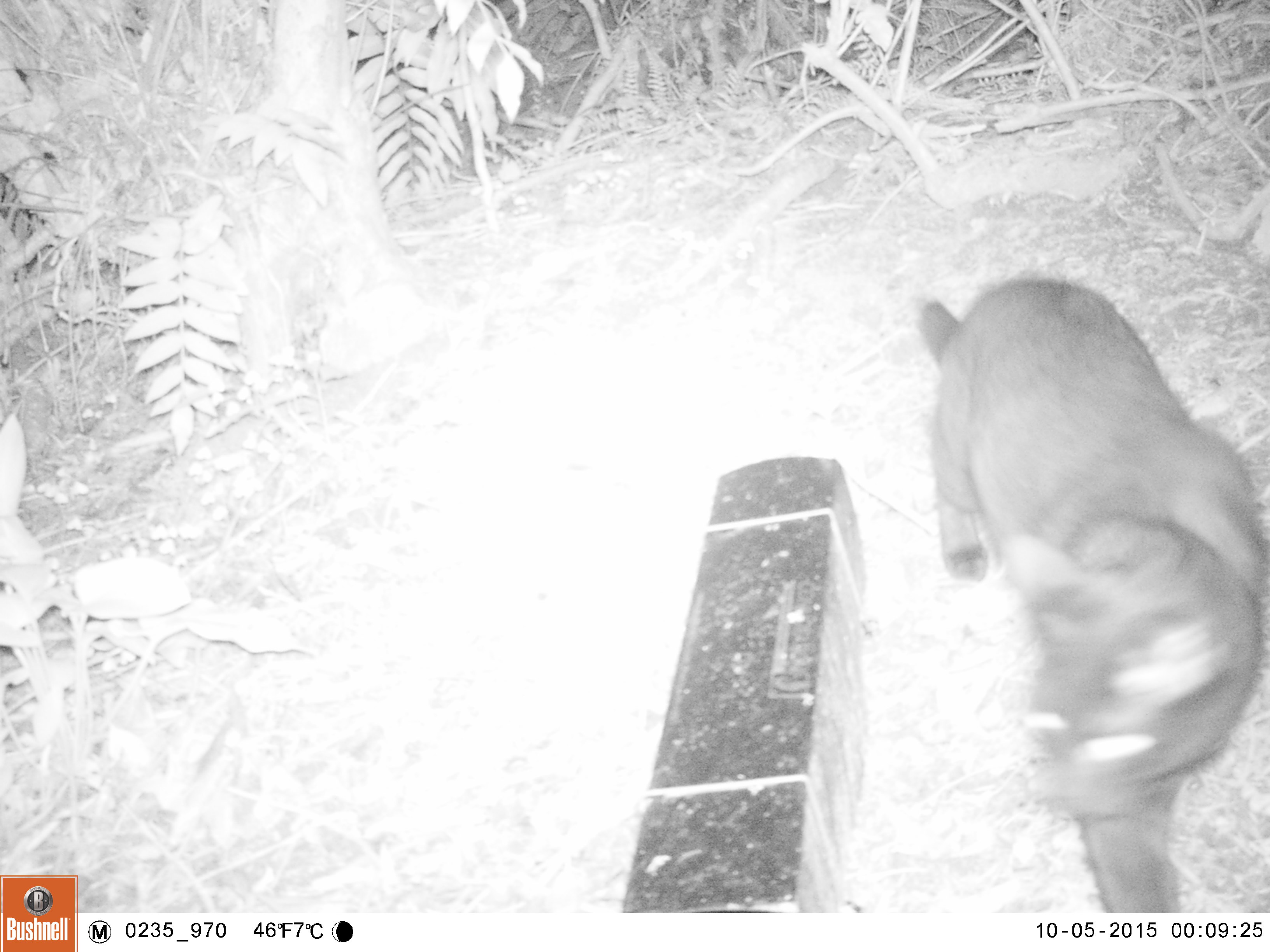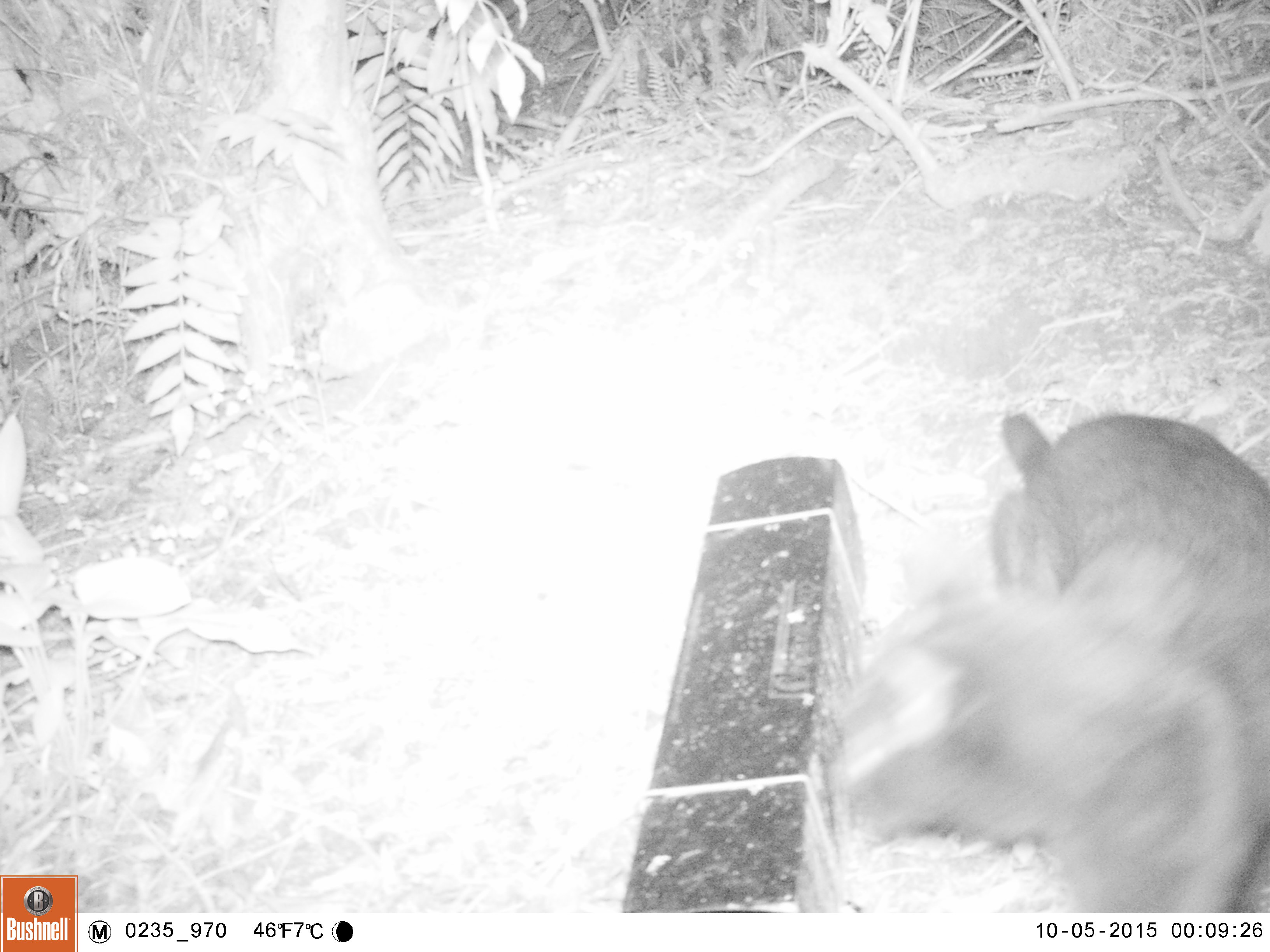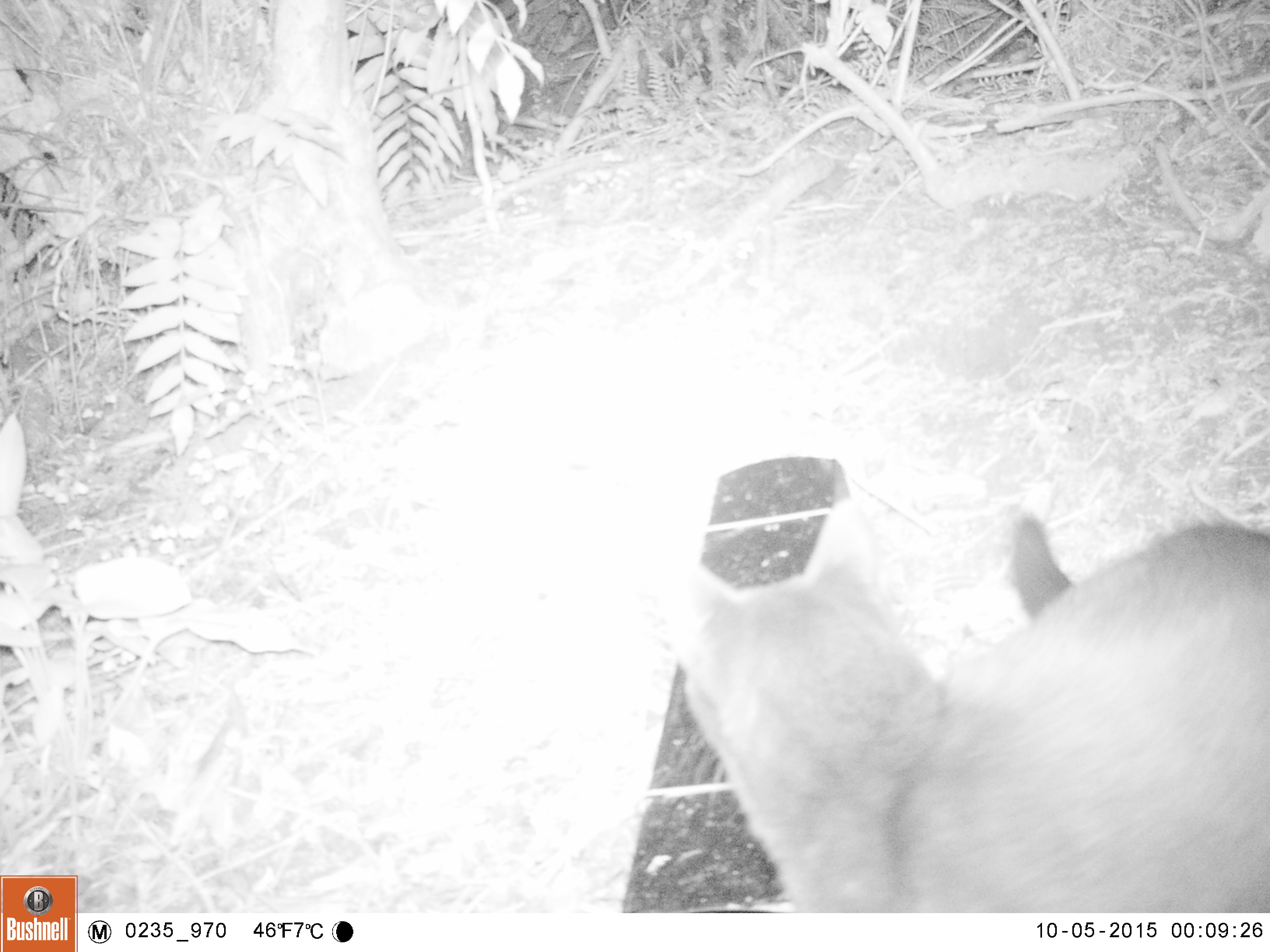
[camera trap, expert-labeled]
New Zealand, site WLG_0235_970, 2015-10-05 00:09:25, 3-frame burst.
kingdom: Animalia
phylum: Chordata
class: Mammalia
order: Carnivora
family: Felidae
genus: Felis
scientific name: Felis catus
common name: domestic cat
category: cat